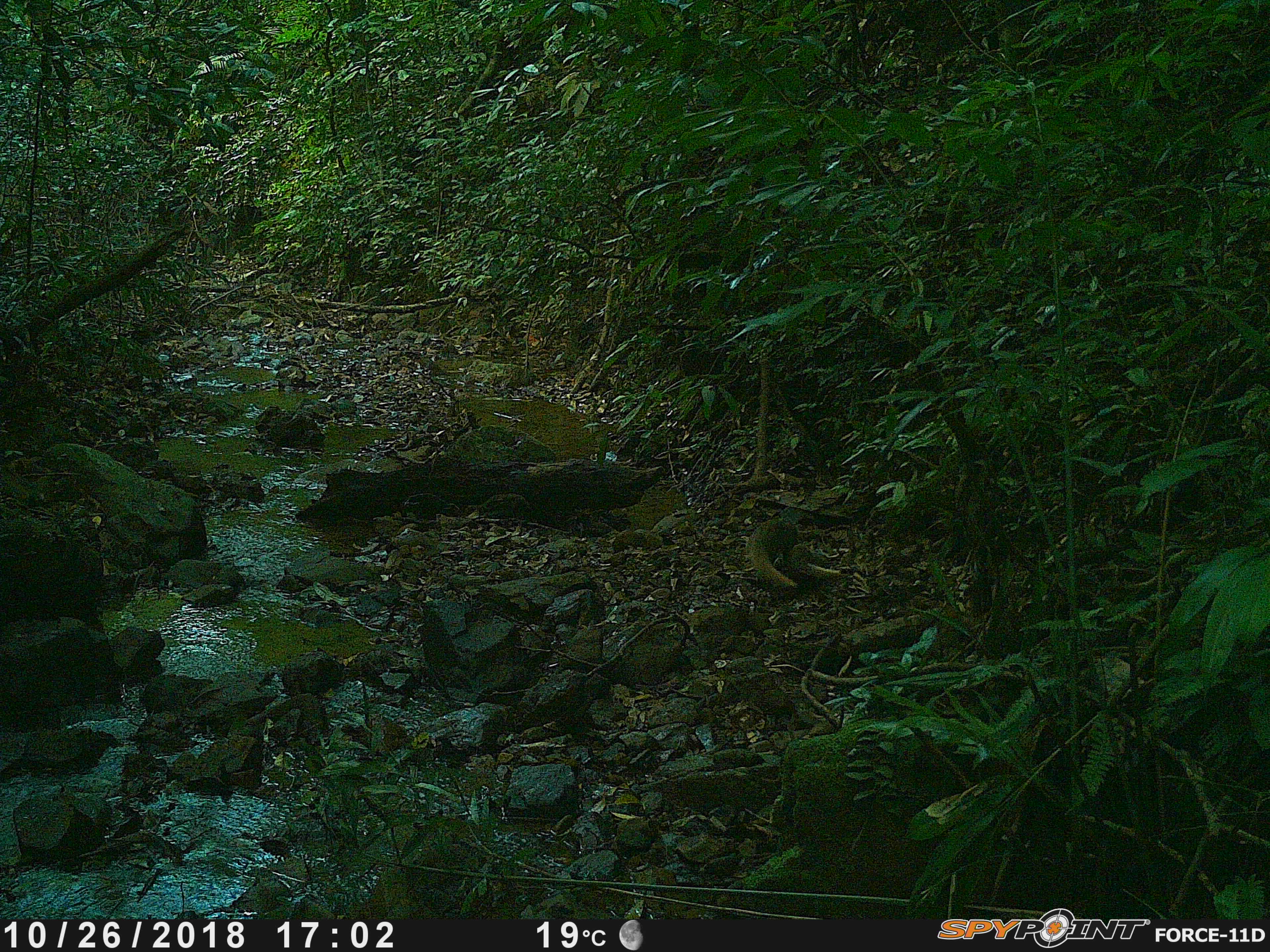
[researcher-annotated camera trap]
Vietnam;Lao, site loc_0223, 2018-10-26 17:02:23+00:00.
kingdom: Animalia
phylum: Chordata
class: Mammalia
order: Carnivora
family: Herpestidae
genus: Urva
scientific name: Urva urva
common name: crab-eating mongoose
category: crab eating mongoose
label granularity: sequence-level